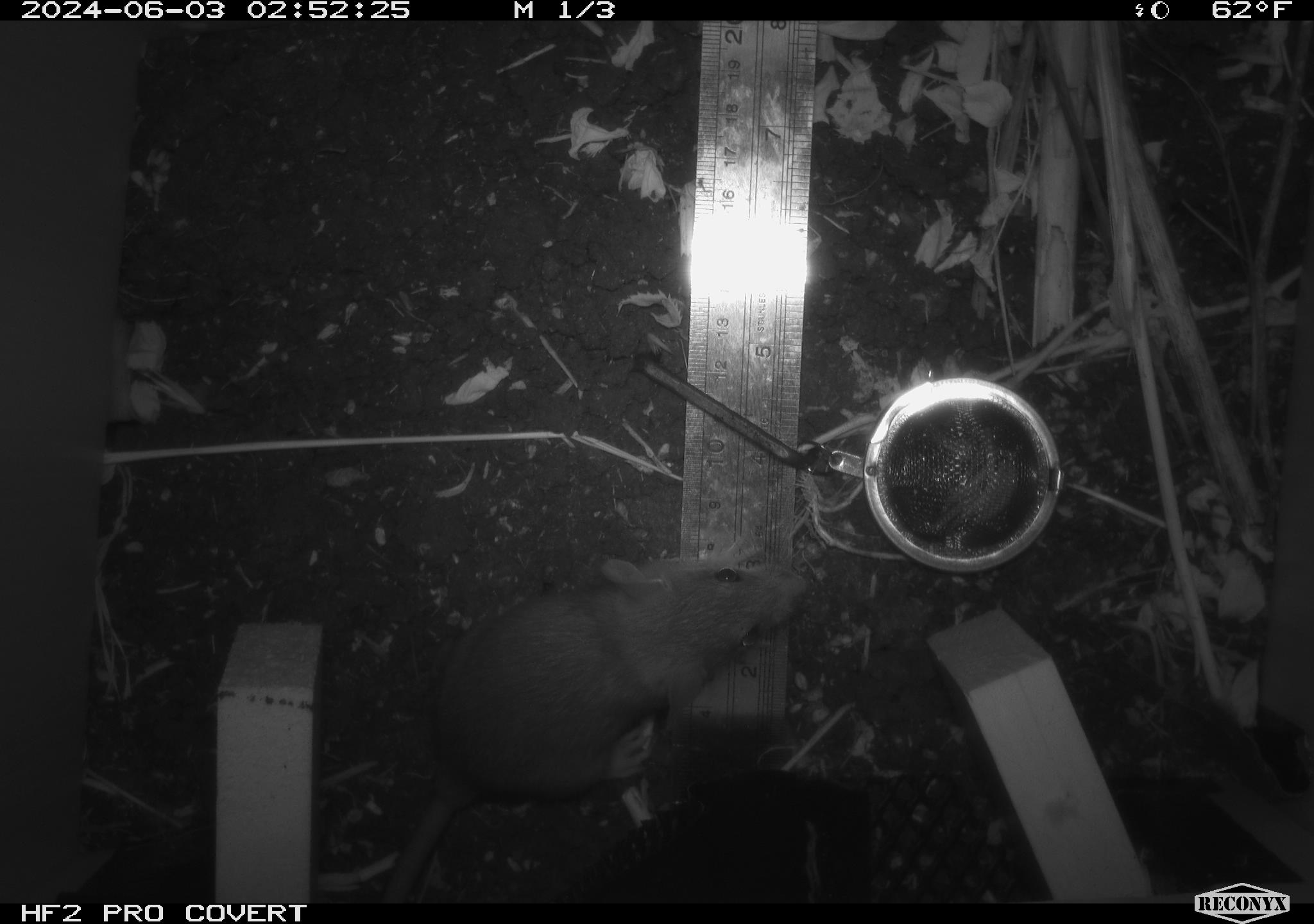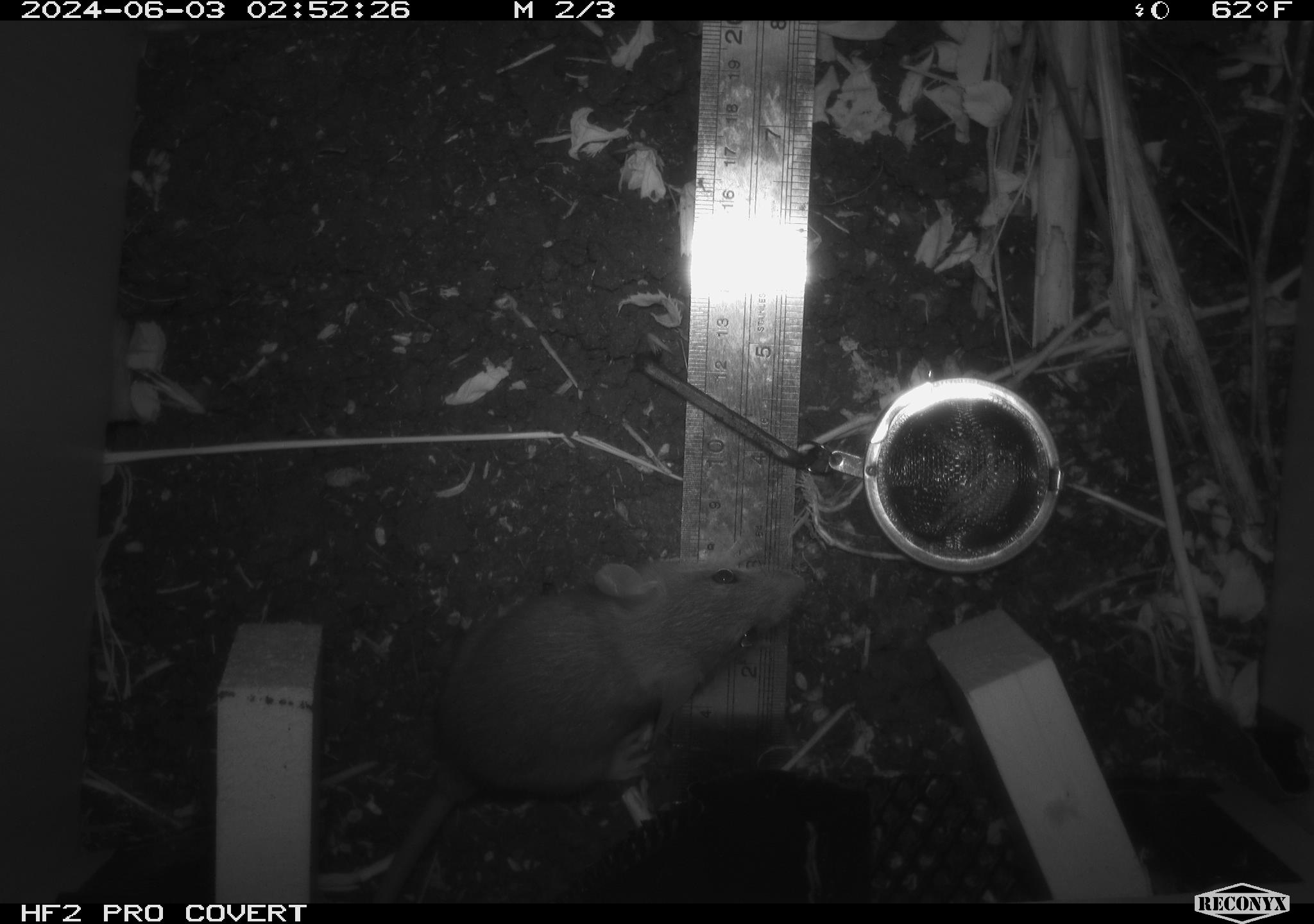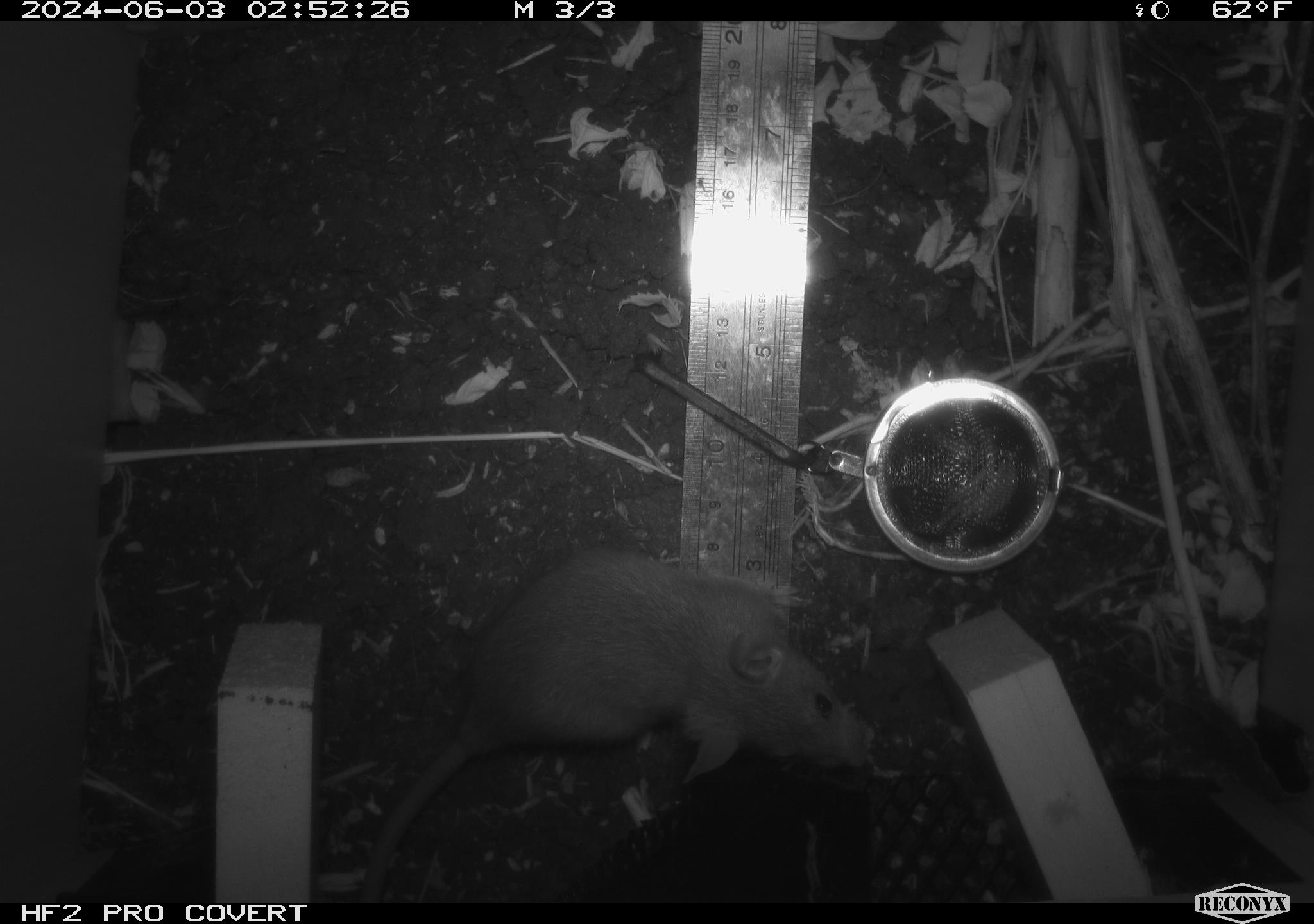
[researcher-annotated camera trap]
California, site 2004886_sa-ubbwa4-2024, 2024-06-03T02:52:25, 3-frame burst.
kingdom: Animalia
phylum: Chordata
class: Mammalia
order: Rodentia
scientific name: Rodentia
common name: woodrat or rat or mouse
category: woodrat or rat or mouse species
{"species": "woodrat or rat or mouse species (woodrat or rat or mouse) (Rodentia)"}